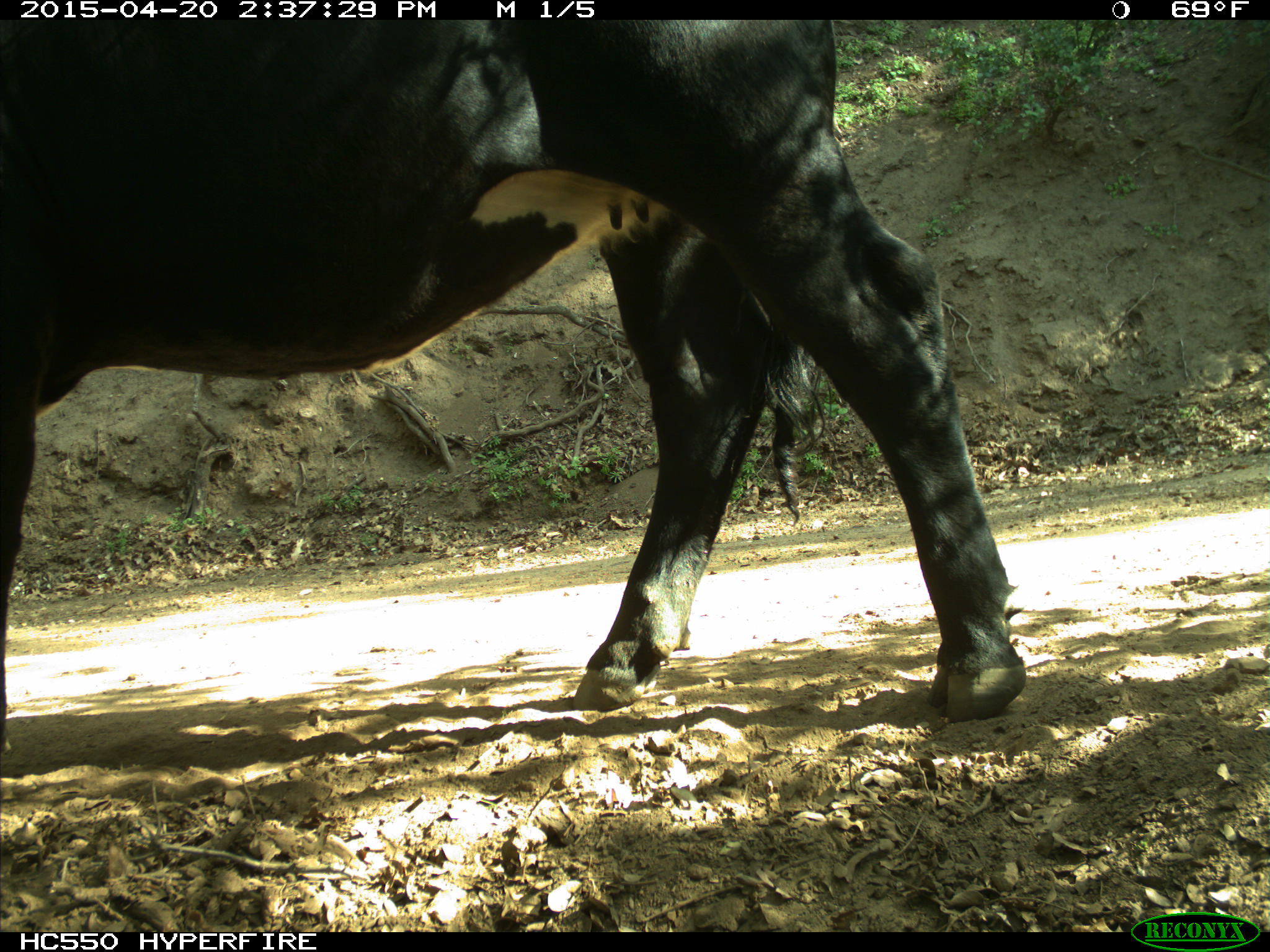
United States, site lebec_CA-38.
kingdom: Animalia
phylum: Chordata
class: Mammalia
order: Artiodactyla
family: Bovidae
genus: Bos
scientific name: Bos taurus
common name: domestic cow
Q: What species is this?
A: Bos taurus (domestic cow).